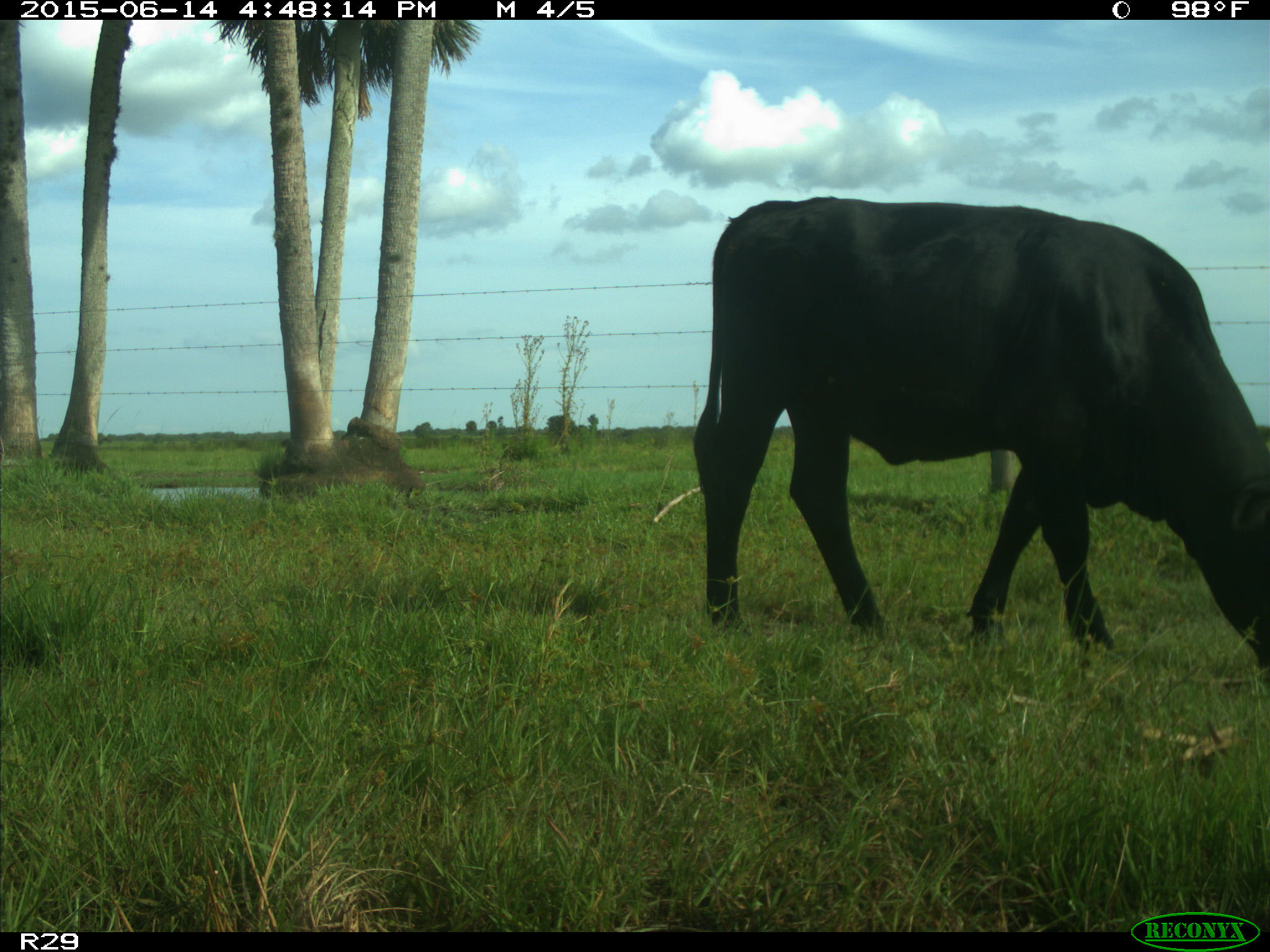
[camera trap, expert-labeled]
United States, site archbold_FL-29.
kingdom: Animalia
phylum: Chordata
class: Mammalia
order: Artiodactyla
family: Bovidae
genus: Bos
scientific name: Bos taurus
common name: domestic cow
Bos taurus (domestic cow).